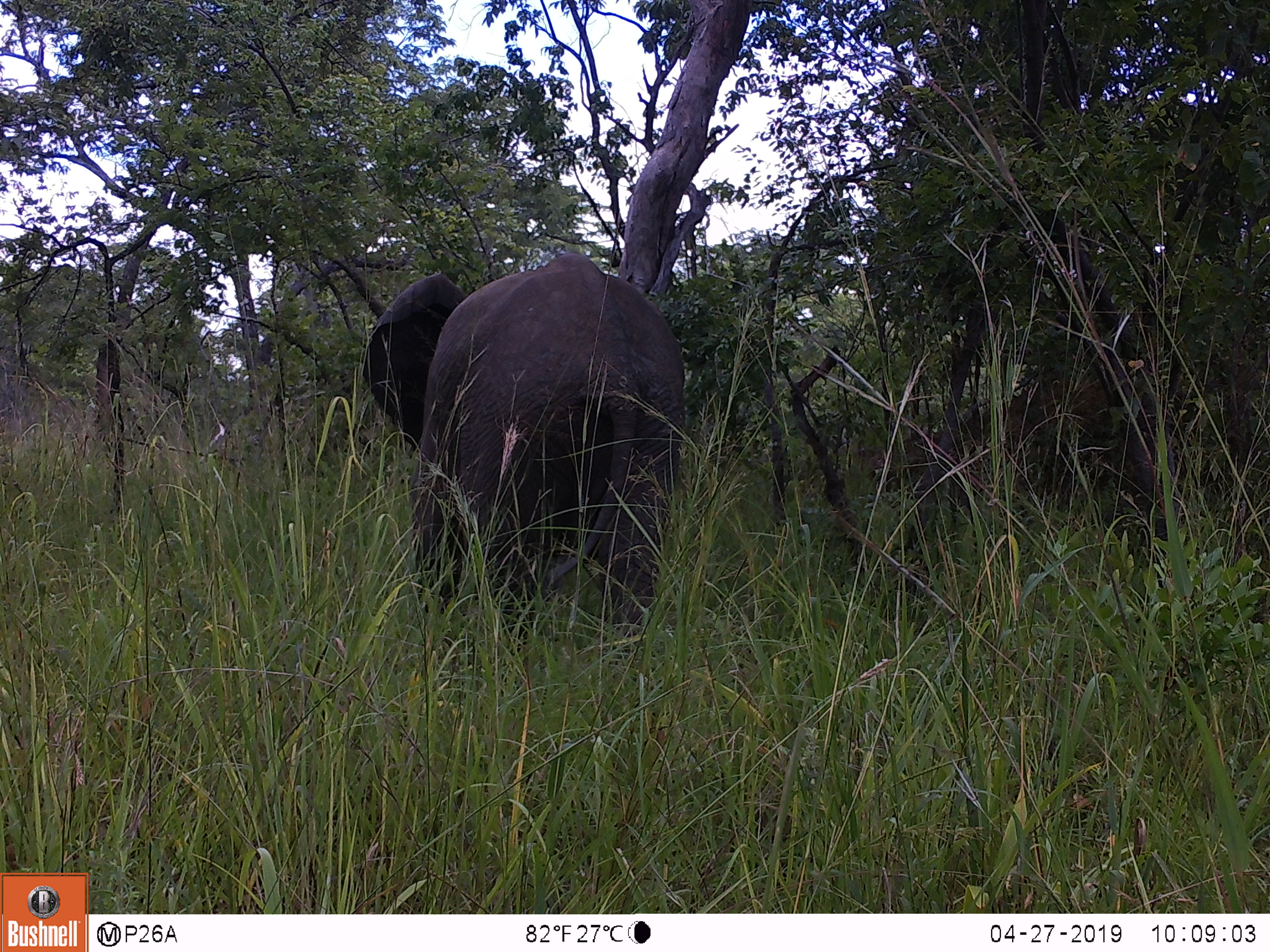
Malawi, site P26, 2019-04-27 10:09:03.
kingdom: Animalia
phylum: Chordata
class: Mammalia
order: Proboscidea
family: Elephantidae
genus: Loxodonta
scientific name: Loxodonta africana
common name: african savanna elephant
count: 1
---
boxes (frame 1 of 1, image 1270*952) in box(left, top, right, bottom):
african savanna elephant: box(359, 245, 690, 631)